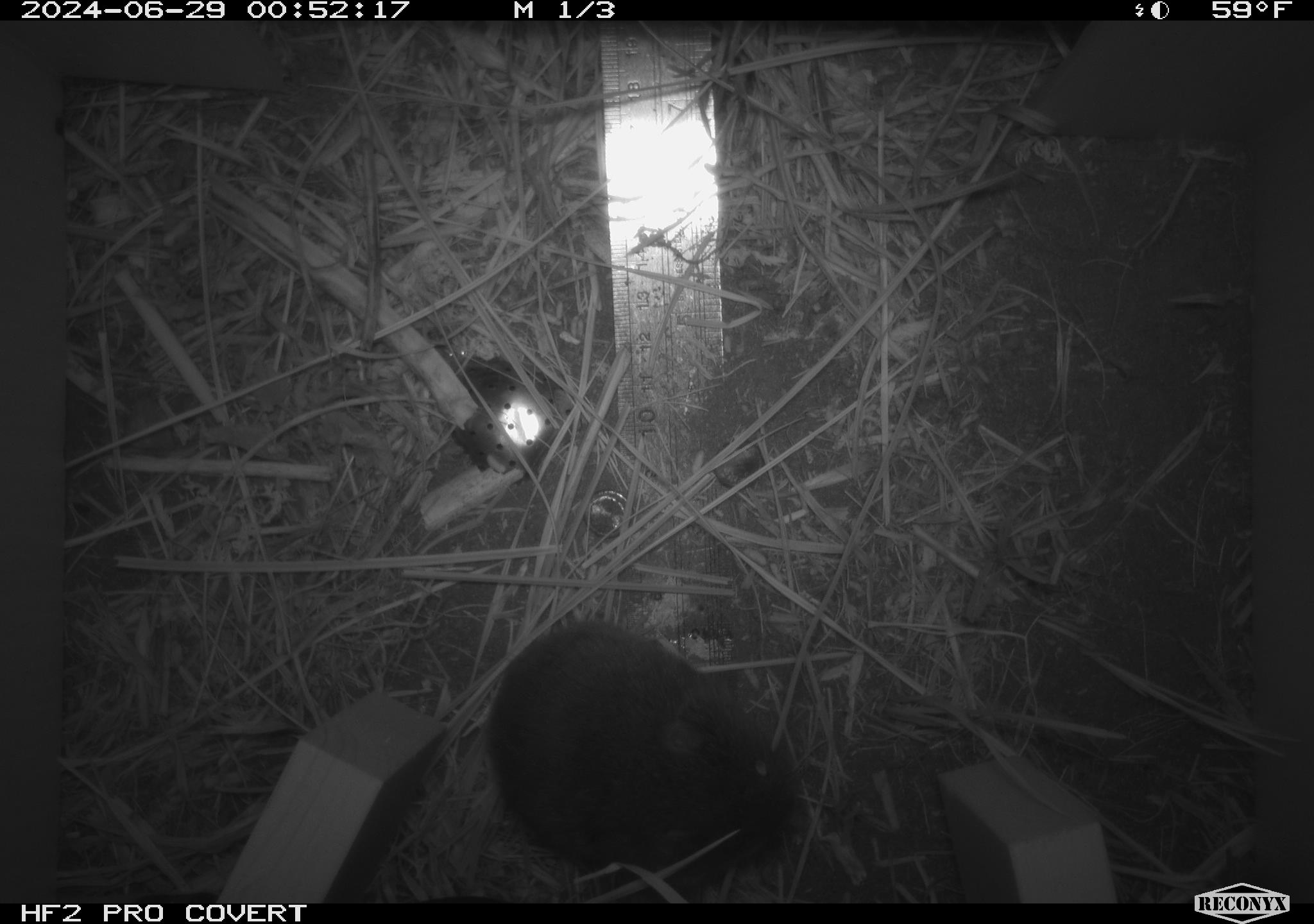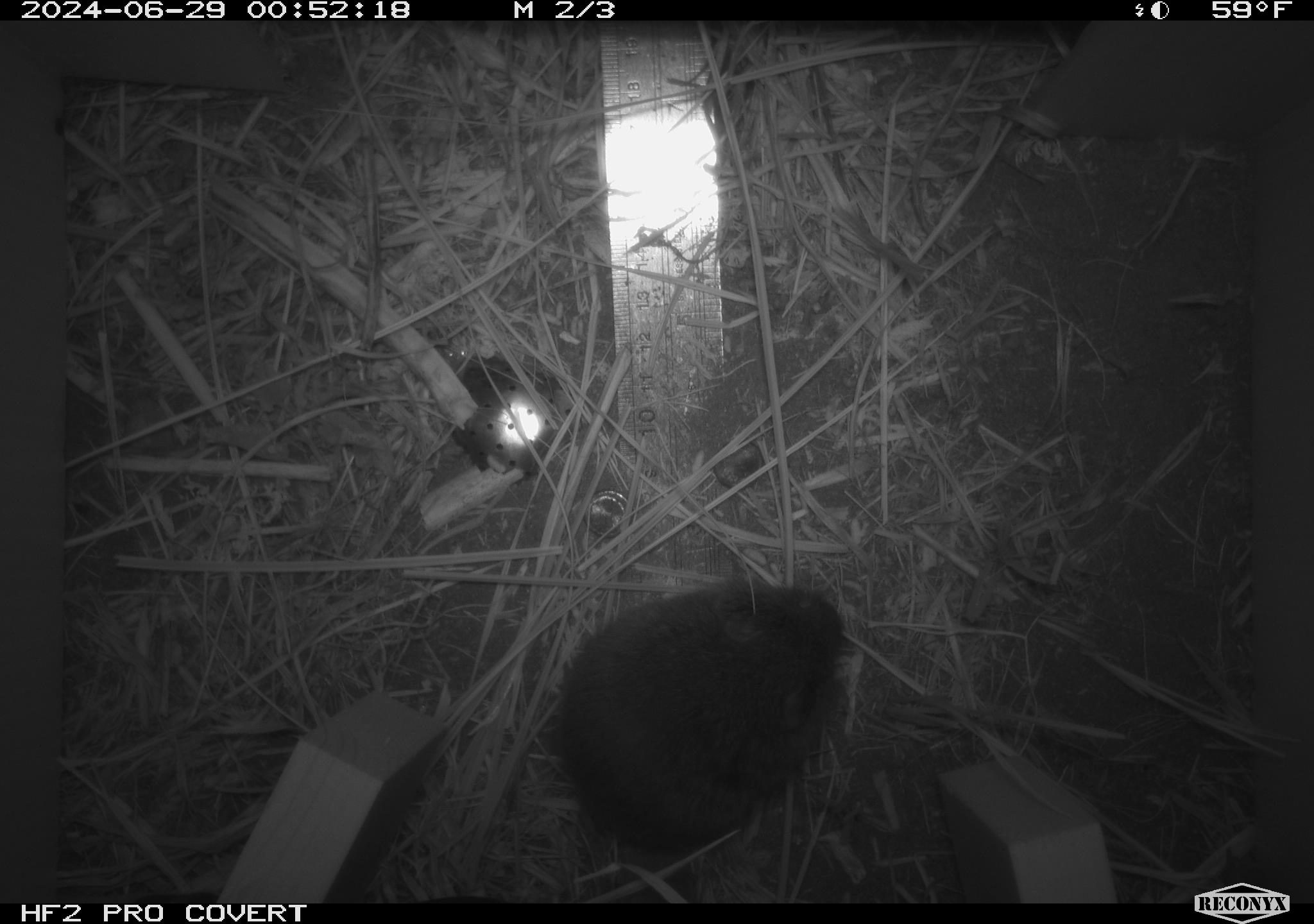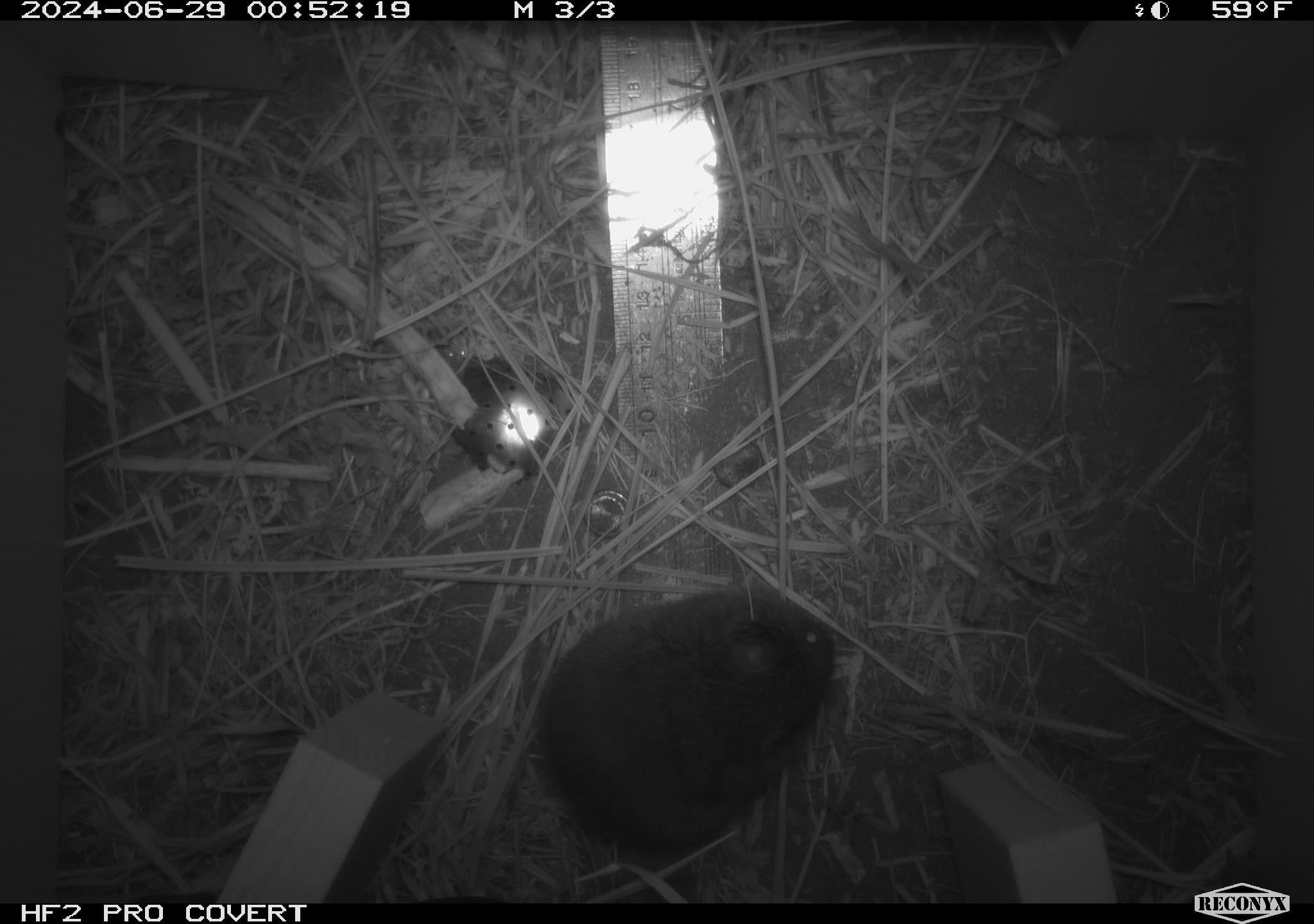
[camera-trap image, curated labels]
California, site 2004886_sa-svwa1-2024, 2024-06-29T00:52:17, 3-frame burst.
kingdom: Animalia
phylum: Chordata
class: Mammalia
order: Rodentia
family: Cricetidae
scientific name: Arvicolinae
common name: voles, lemmings, and muskrats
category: arvicolinae subfamily